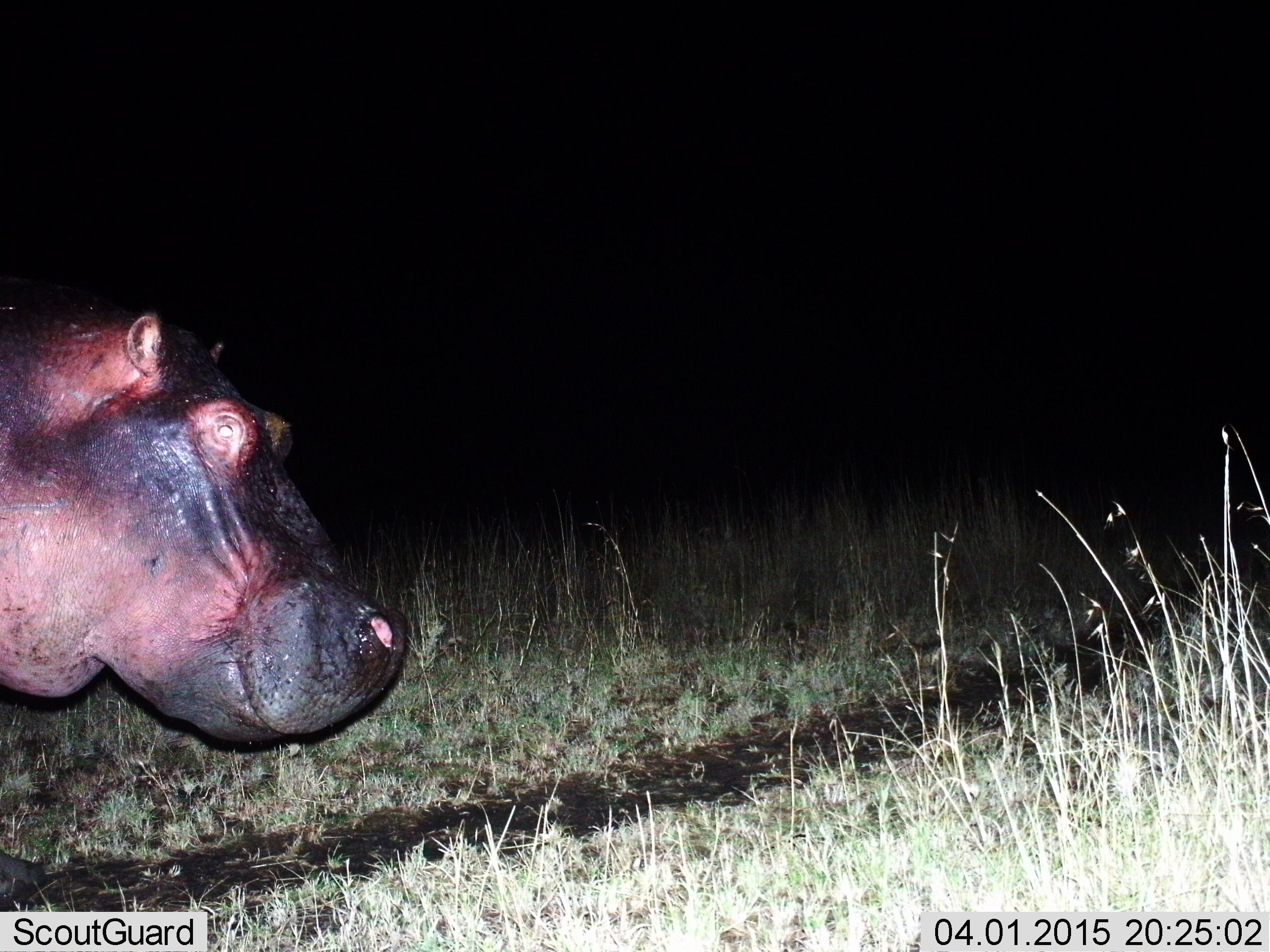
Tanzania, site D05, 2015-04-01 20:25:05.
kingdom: Animalia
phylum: Chordata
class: Mammalia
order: Artiodactyla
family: Hippopotamidae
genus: Hippopotamus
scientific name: Hippopotamus amphibius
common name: hippopotamus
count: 1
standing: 60%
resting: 0%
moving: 40%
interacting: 0%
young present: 0%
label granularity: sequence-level